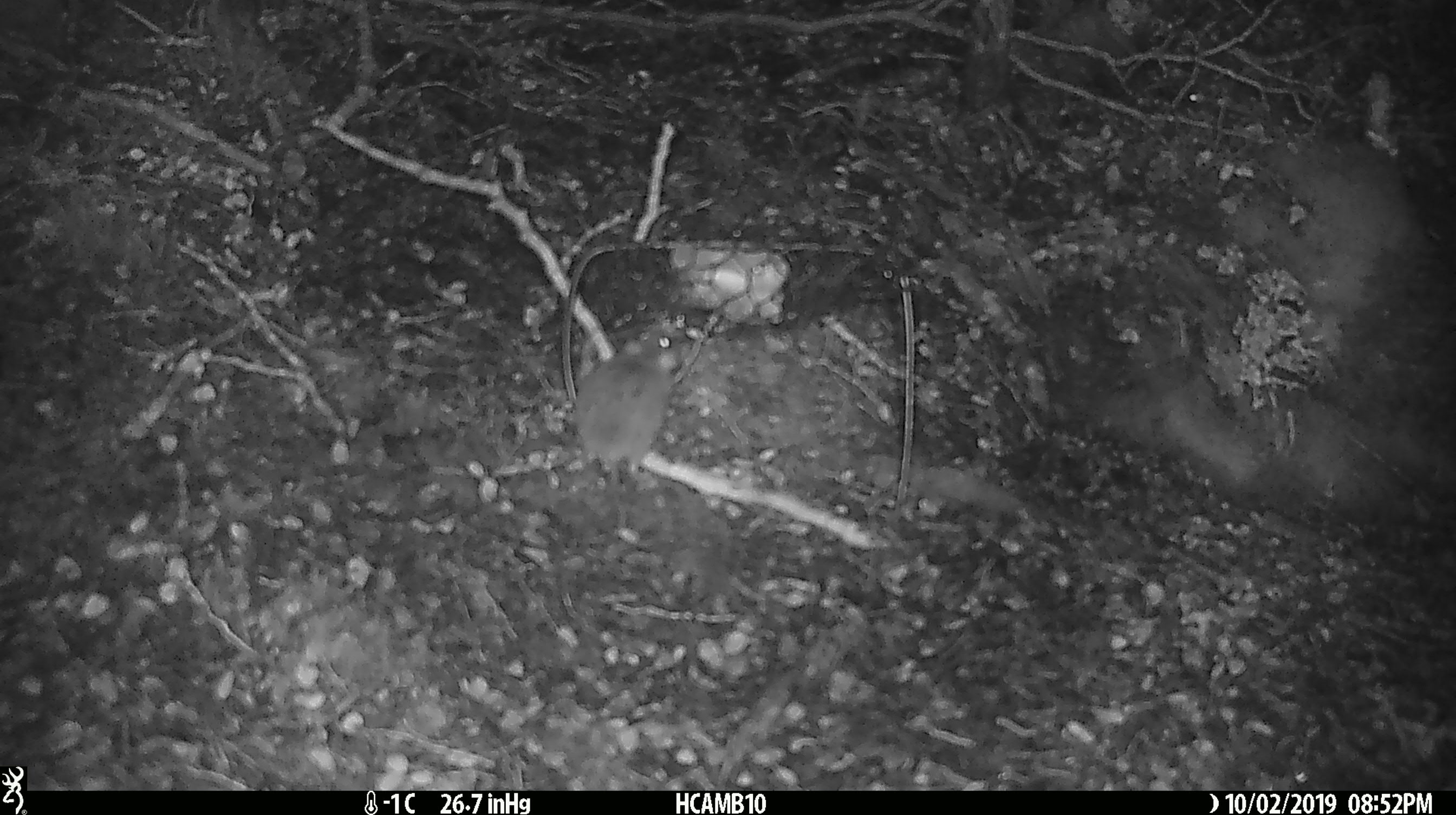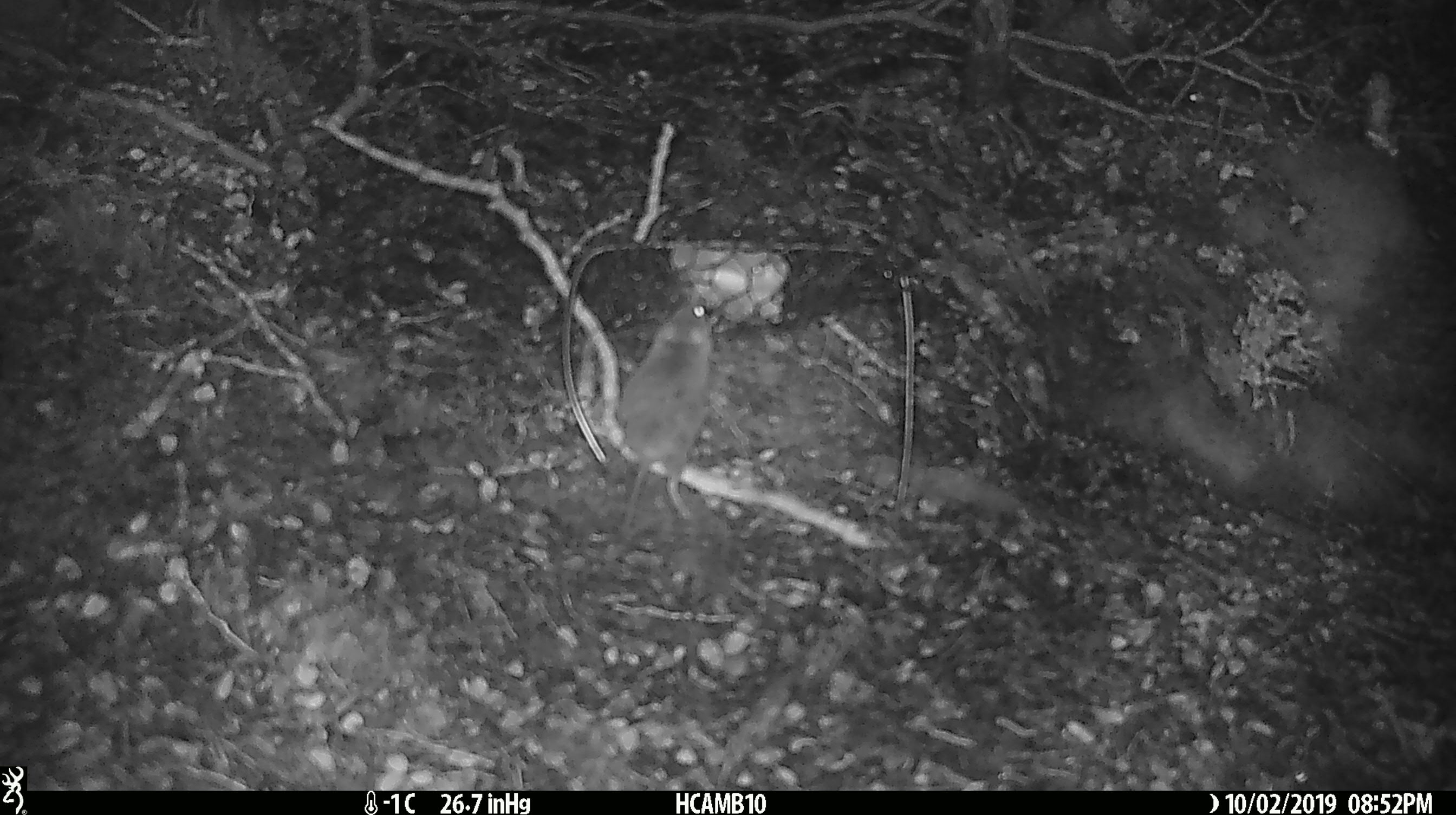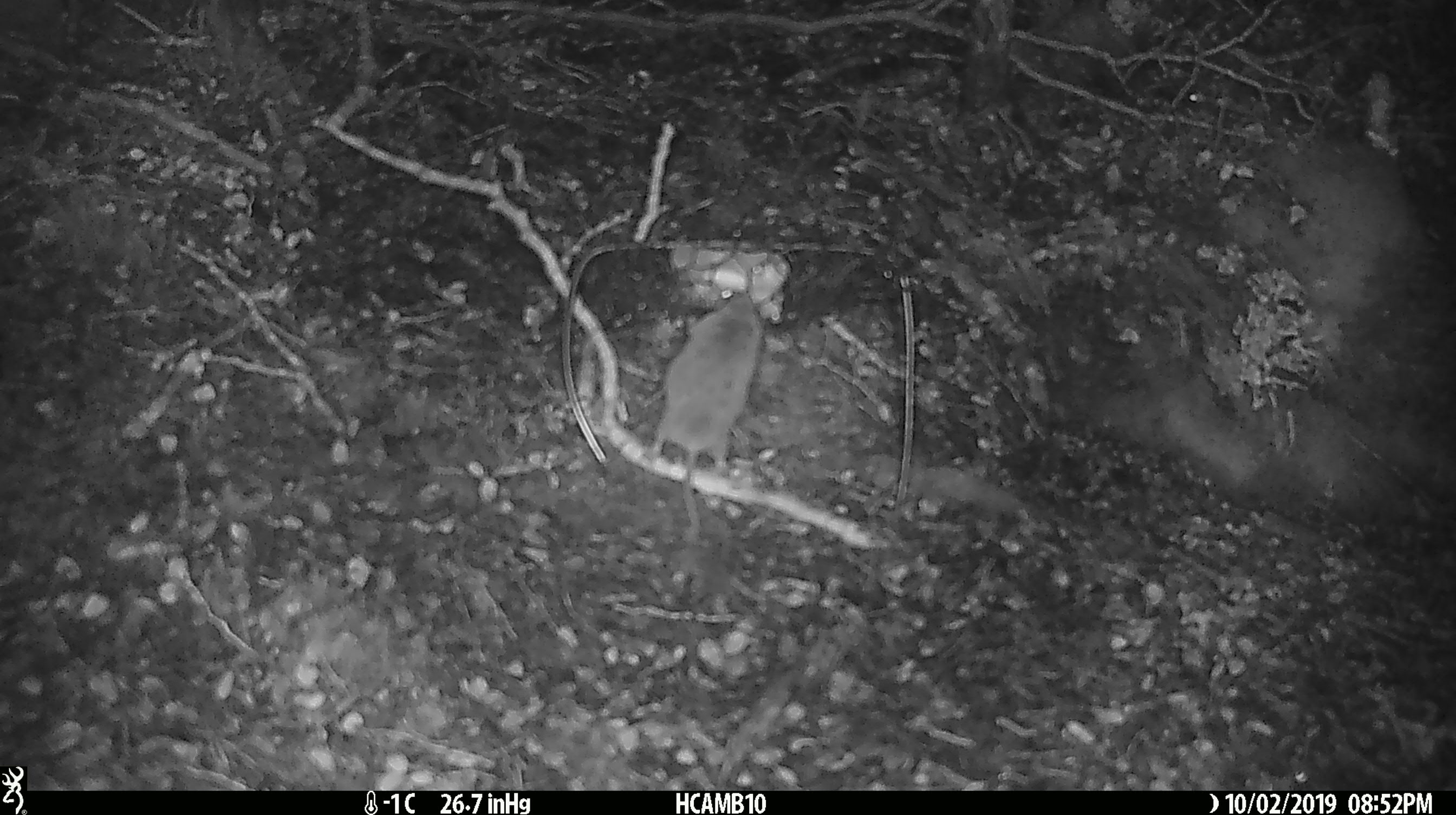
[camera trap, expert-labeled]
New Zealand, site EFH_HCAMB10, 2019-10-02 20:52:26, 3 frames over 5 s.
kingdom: Animalia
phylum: Chordata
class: Mammalia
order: Rodentia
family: Muridae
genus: Mus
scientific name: Mus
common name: mouse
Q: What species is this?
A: Mouse (Mus).